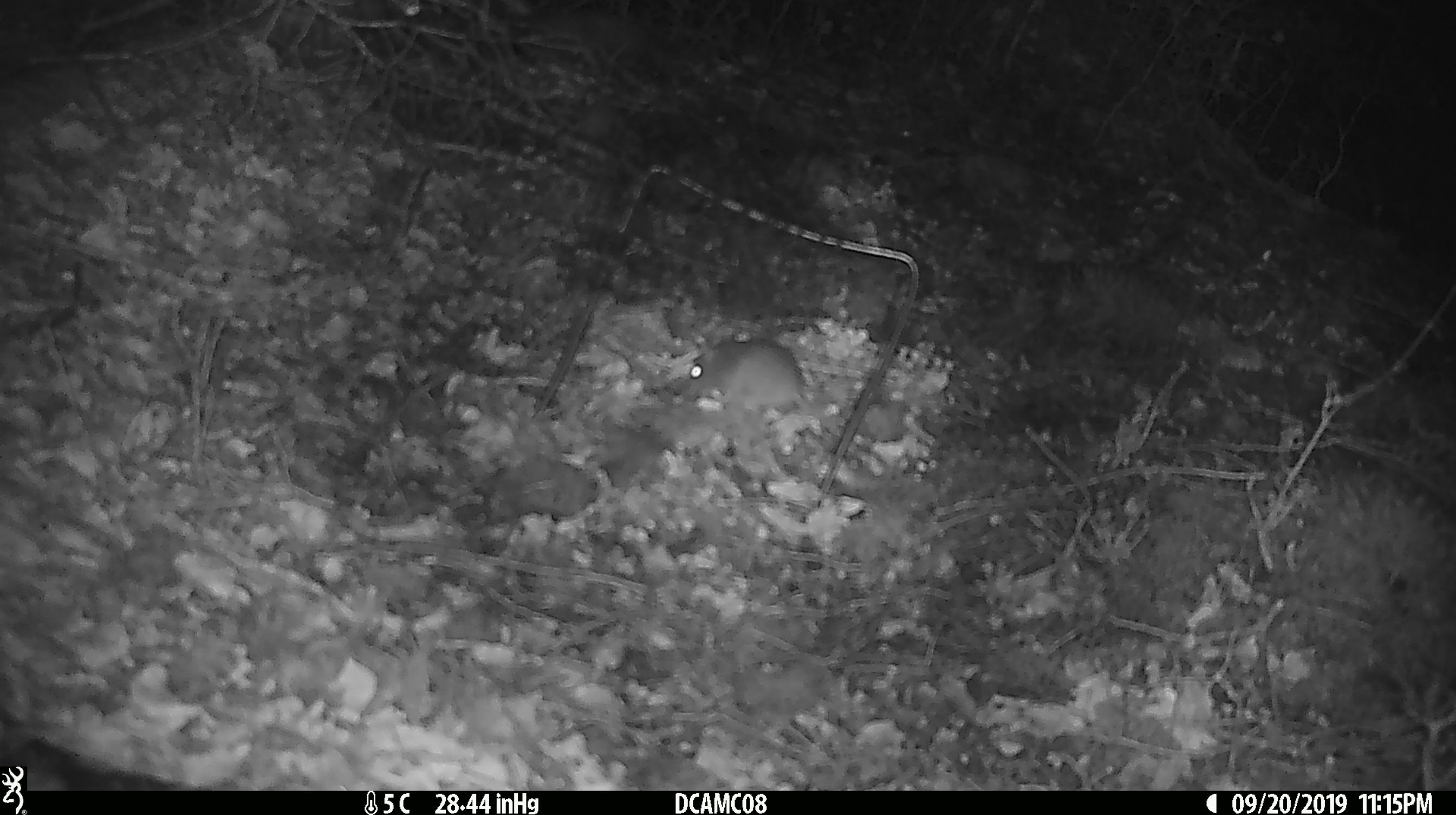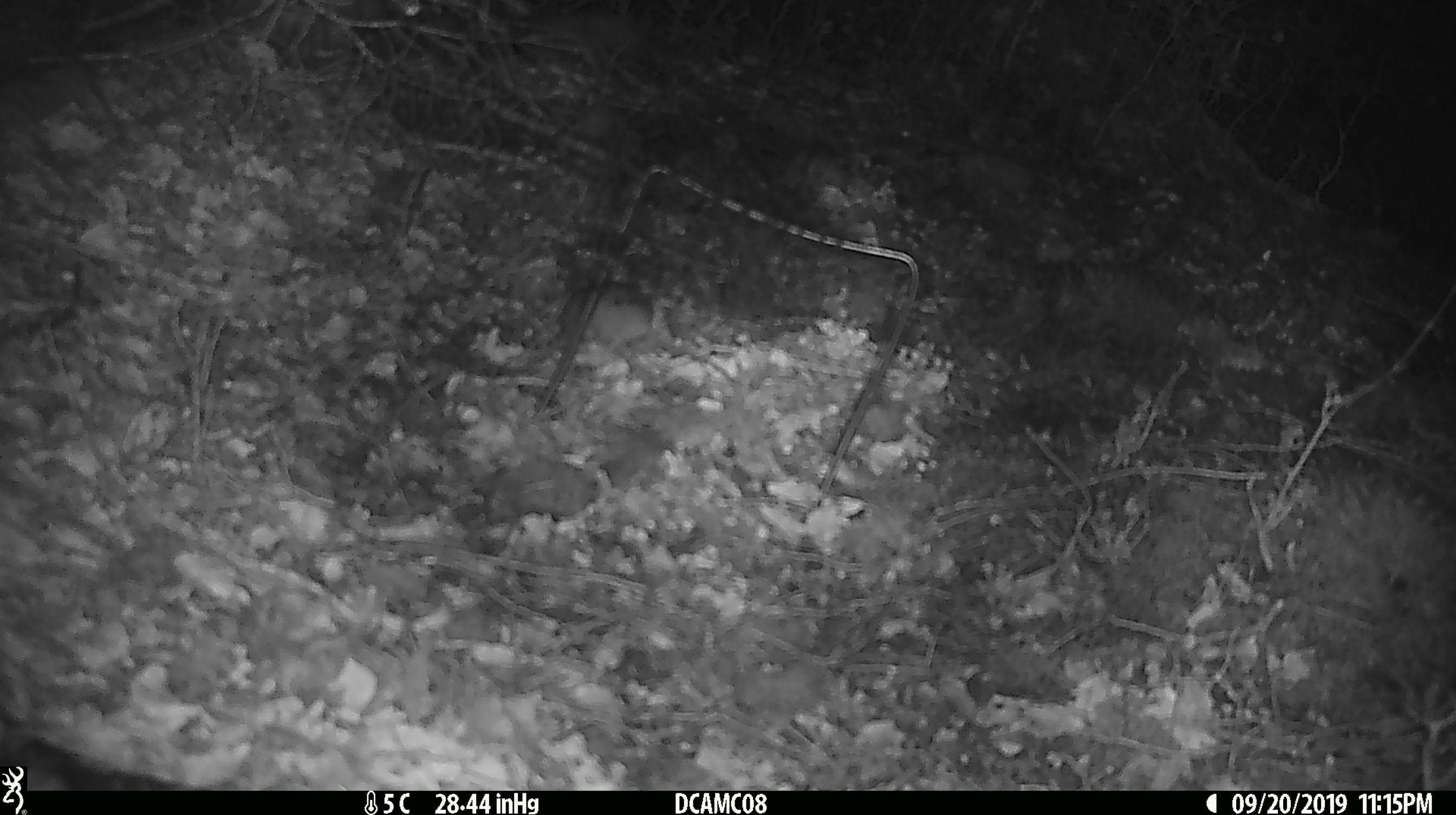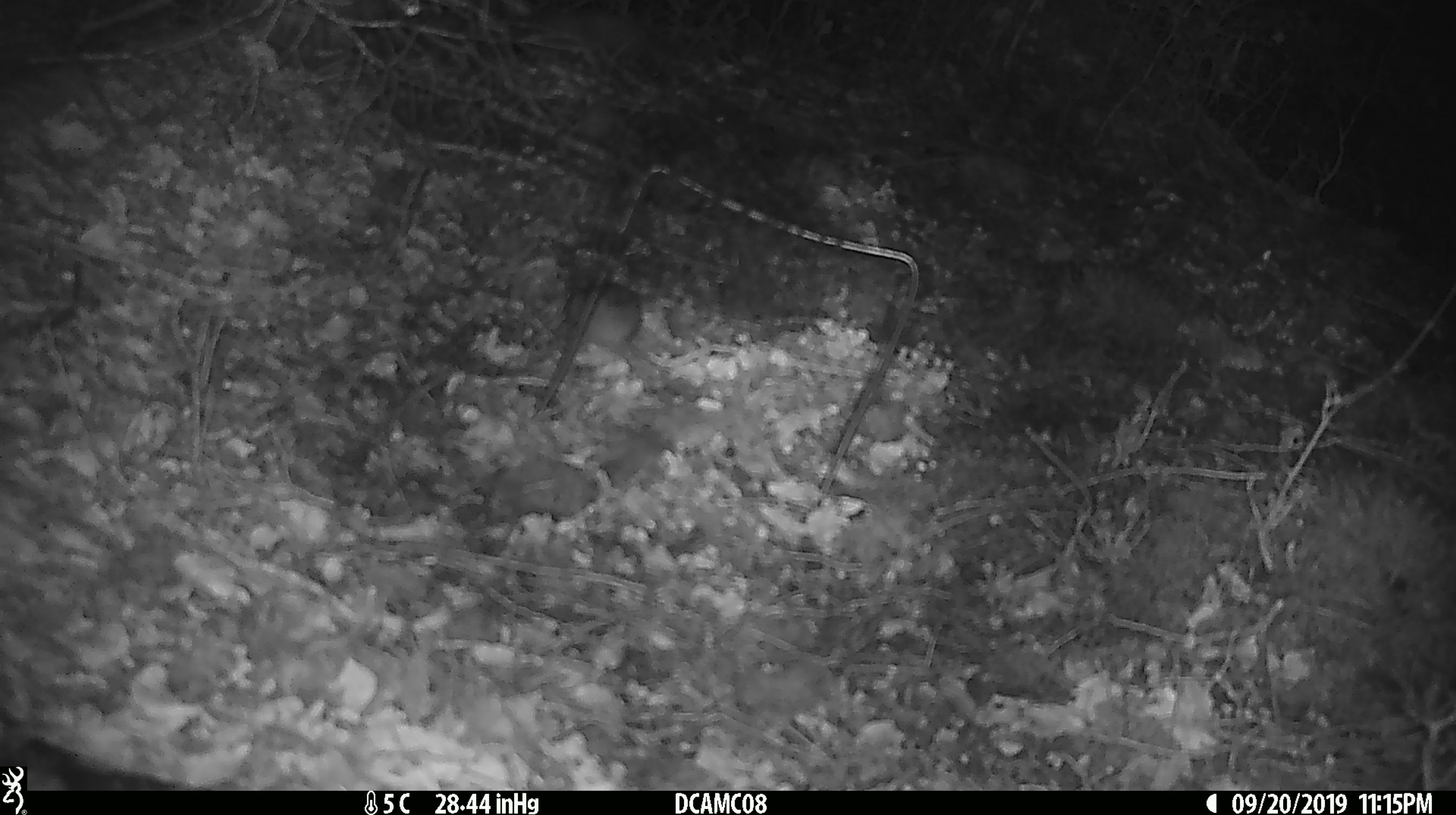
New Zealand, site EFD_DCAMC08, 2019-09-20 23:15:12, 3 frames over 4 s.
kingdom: Animalia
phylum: Chordata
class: Mammalia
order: Rodentia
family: Muridae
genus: Mus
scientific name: Mus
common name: mouse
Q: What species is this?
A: Mouse (Mus).